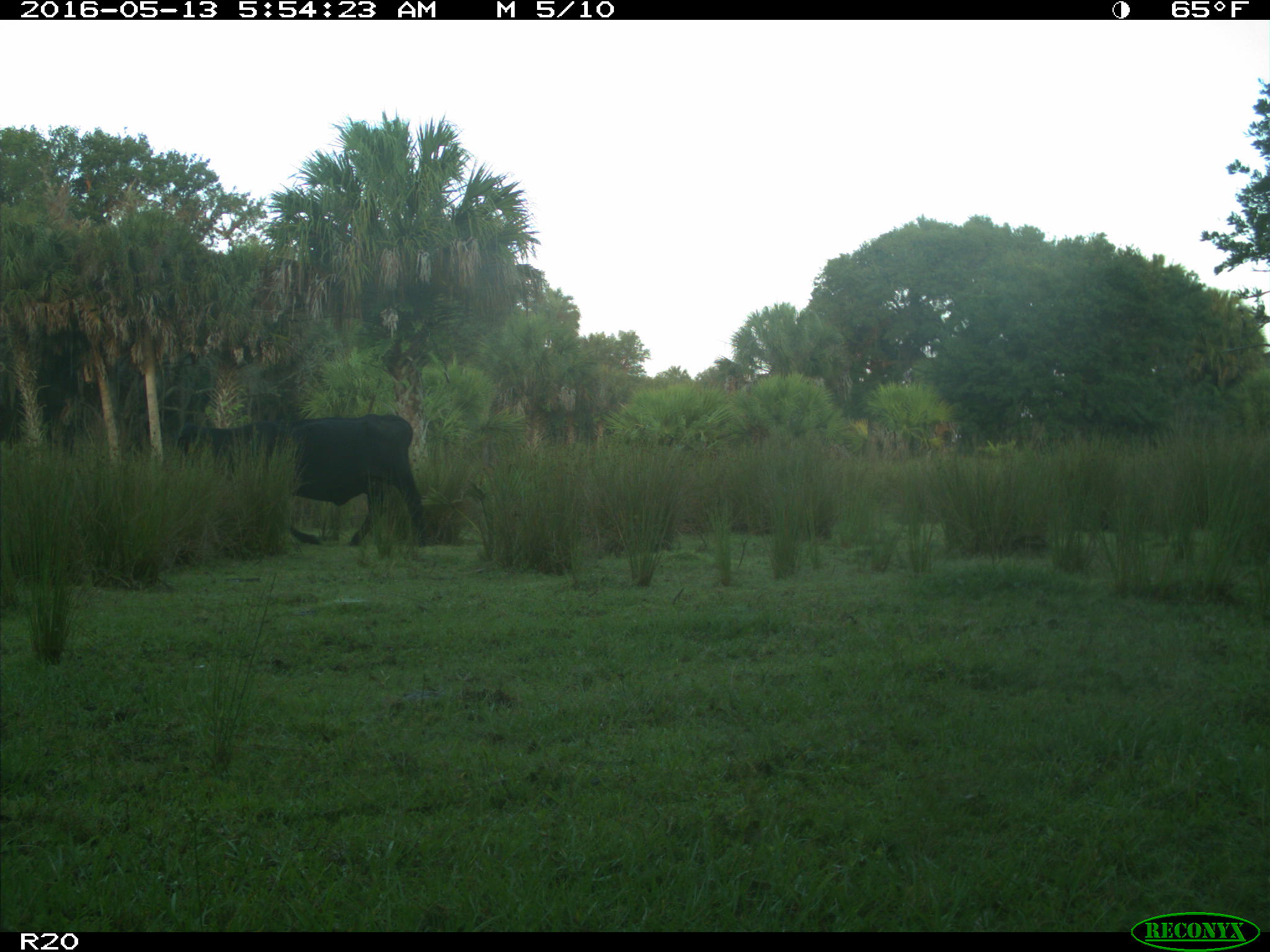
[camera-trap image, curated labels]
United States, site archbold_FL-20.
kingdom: Animalia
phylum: Chordata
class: Mammalia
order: Artiodactyla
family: Bovidae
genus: Bos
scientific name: Bos taurus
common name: domestic cow